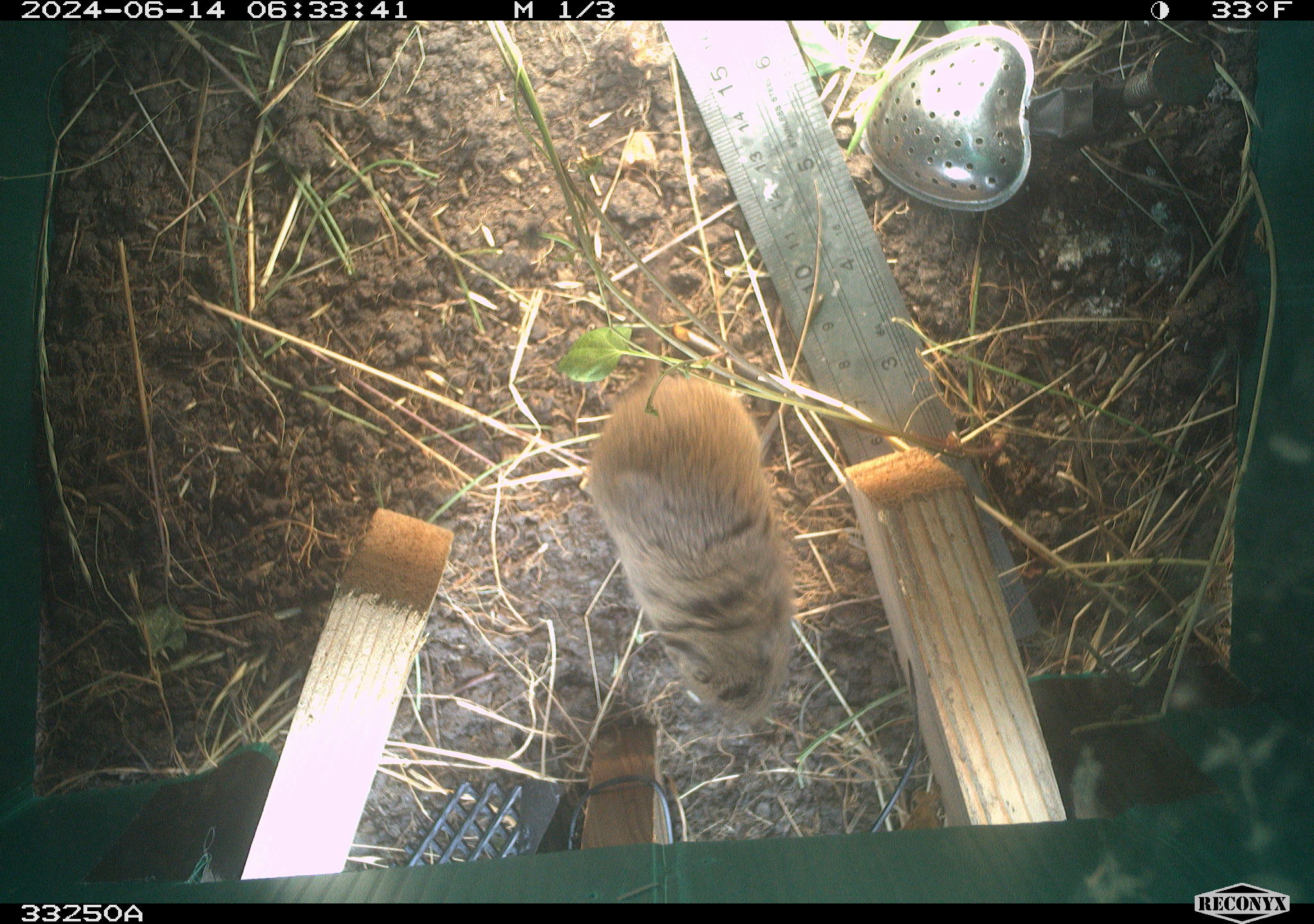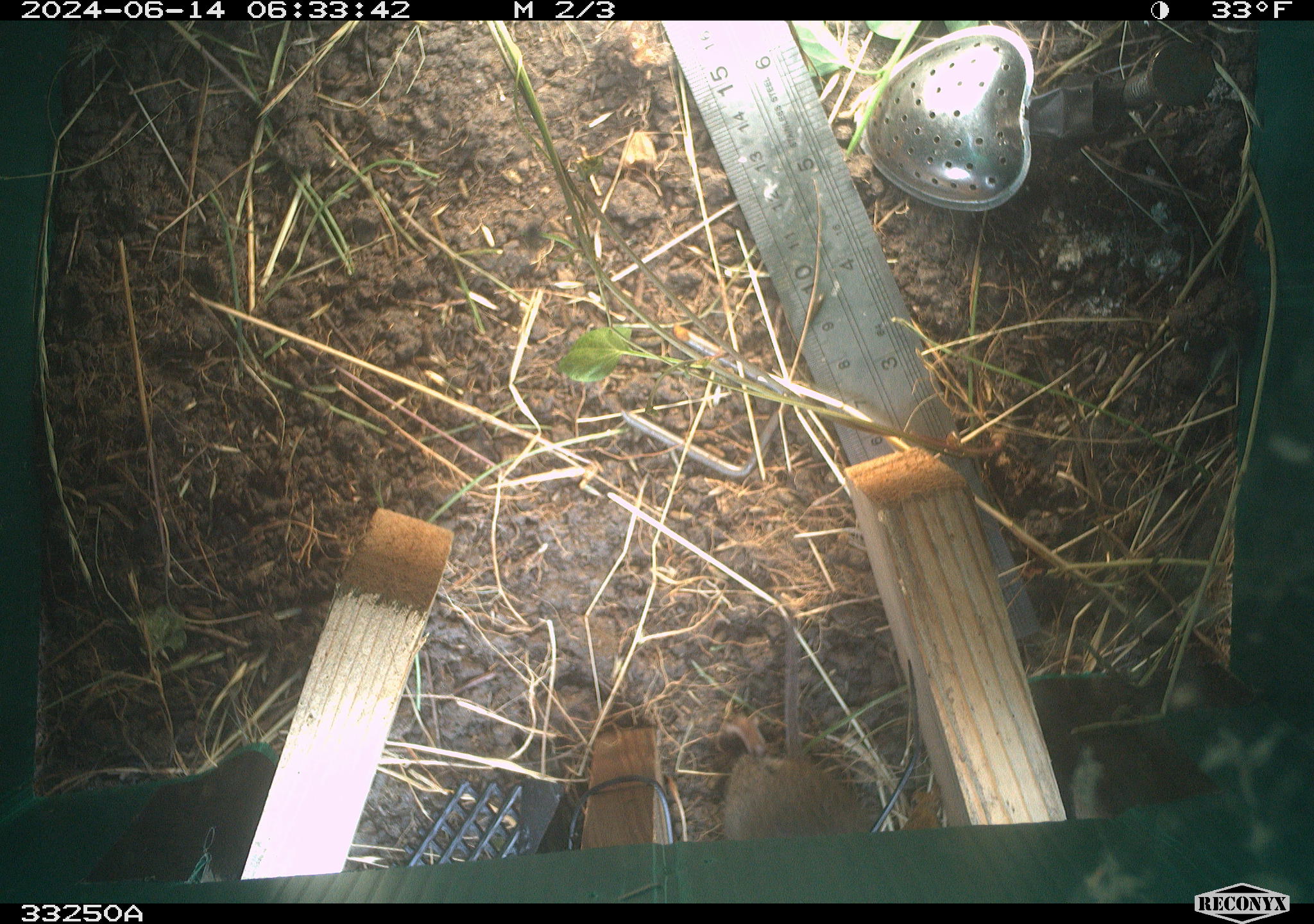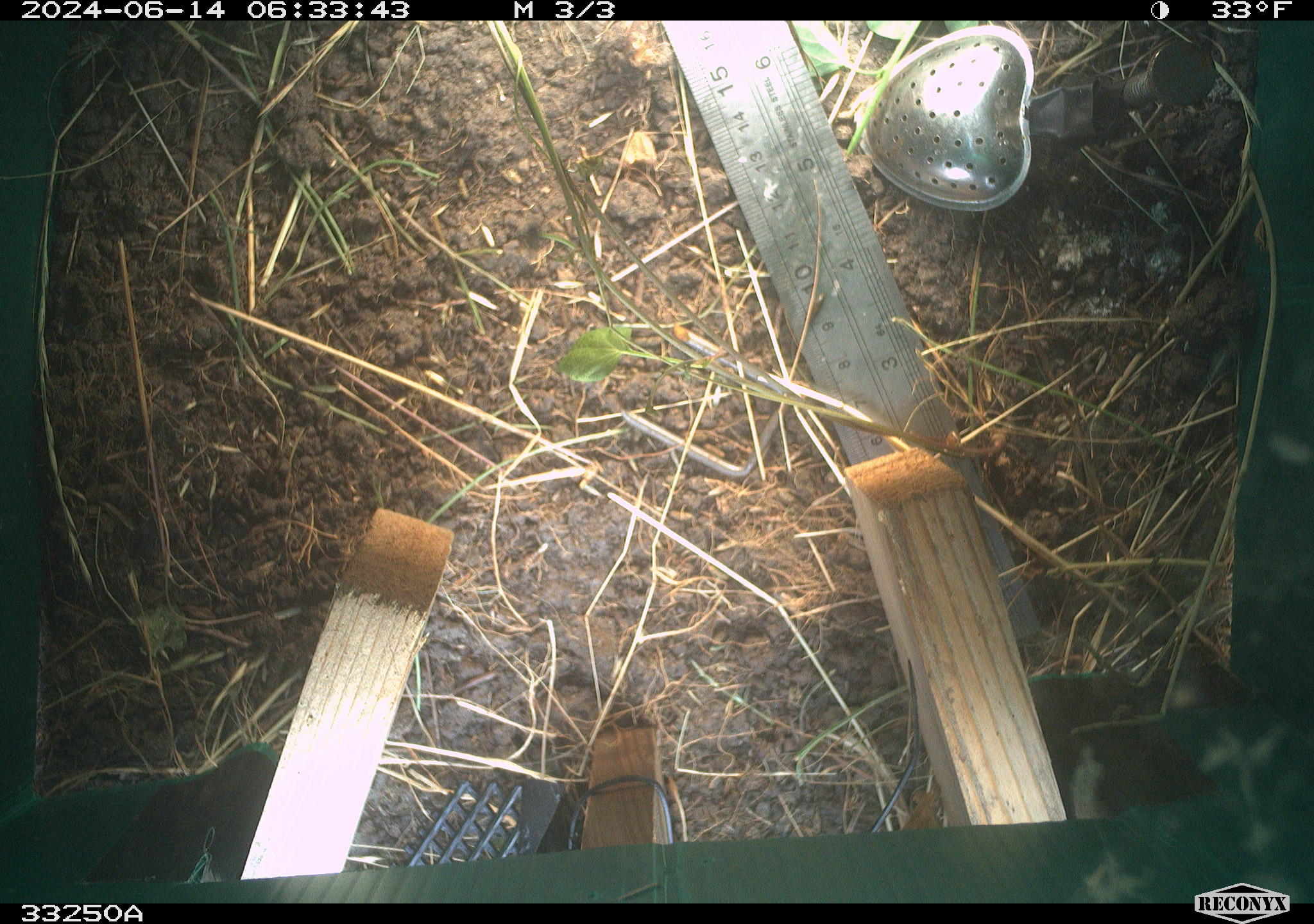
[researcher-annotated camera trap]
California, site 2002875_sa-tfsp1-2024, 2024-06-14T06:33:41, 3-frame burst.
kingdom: Animalia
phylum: Chordata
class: Mammalia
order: Rodentia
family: Cricetidae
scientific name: Arvicolinae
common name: voles, lemmings, and muskrats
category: arvicolinae subfamily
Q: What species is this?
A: Arvicolinae subfamily (voles, lemmings, and muskrats) (Arvicolinae).